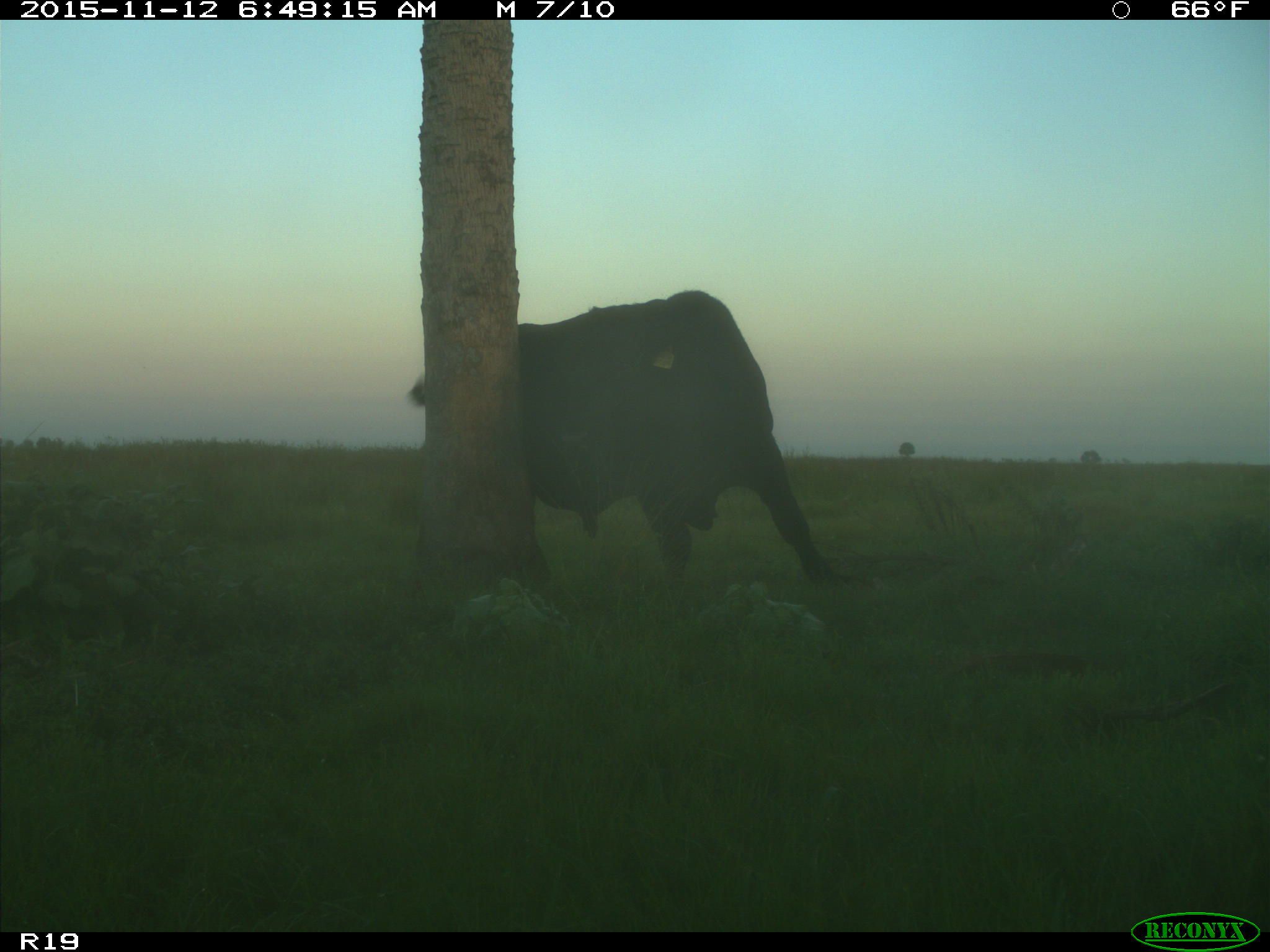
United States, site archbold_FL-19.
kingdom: Animalia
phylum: Chordata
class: Mammalia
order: Artiodactyla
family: Bovidae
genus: Bos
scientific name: Bos taurus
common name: domestic cow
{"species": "Bos taurus (domestic cow)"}